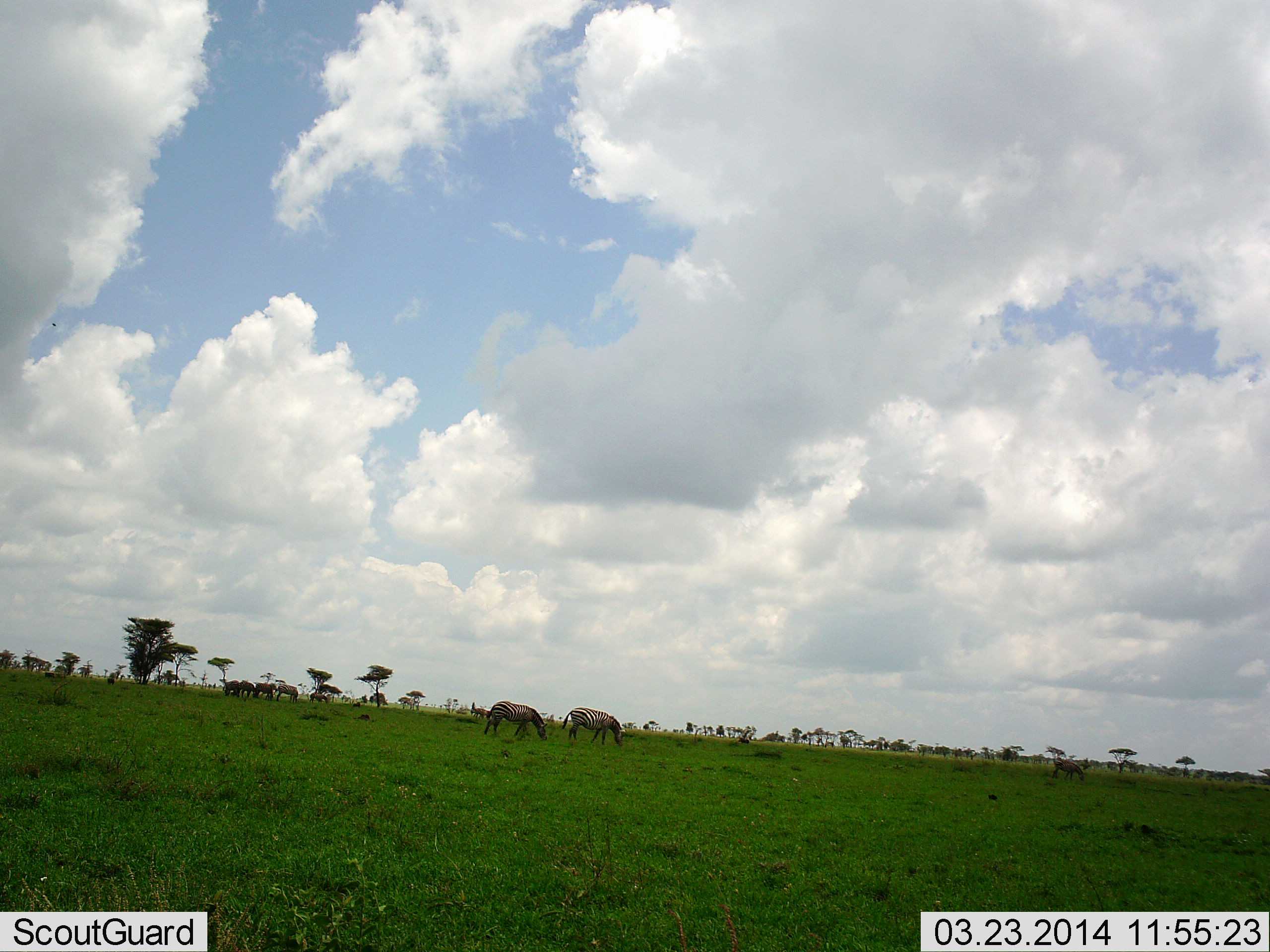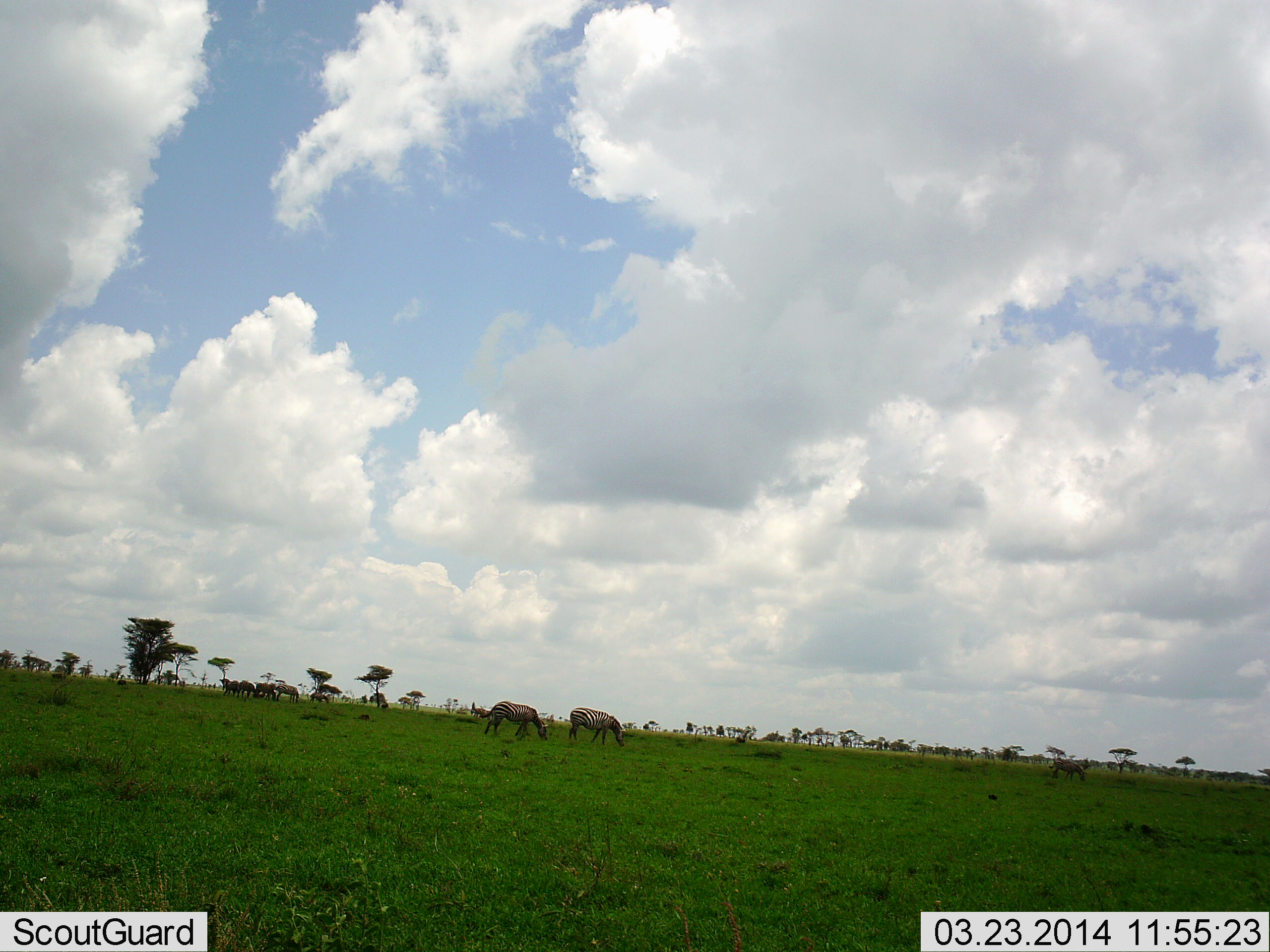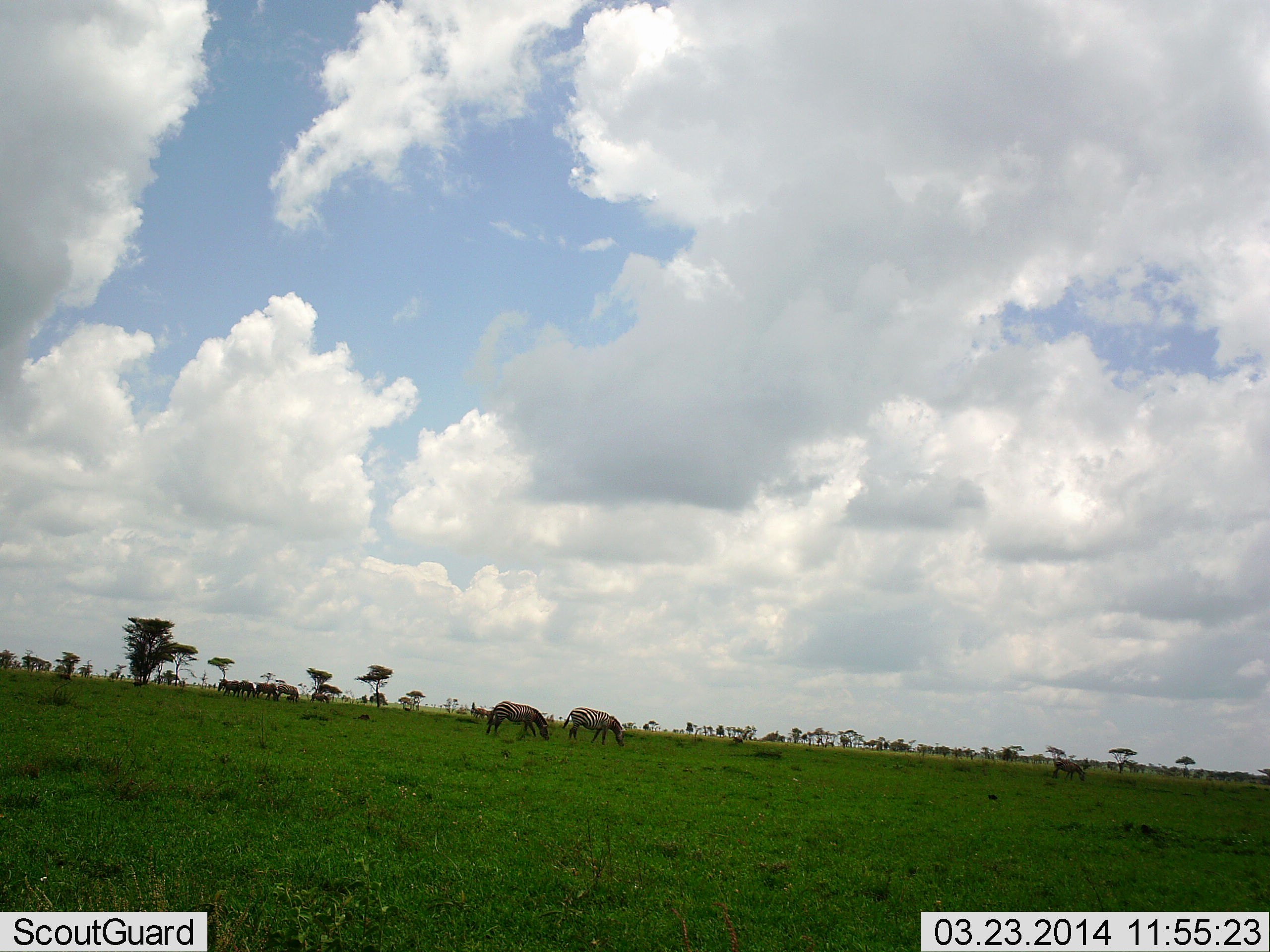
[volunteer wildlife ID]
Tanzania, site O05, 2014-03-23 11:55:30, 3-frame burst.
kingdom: Animalia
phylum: Chordata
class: Mammalia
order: Perissodactyla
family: Equidae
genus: Equus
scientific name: Equus quagga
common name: plains zebra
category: zebra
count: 8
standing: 29%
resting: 14%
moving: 14%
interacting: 0%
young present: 0%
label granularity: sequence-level